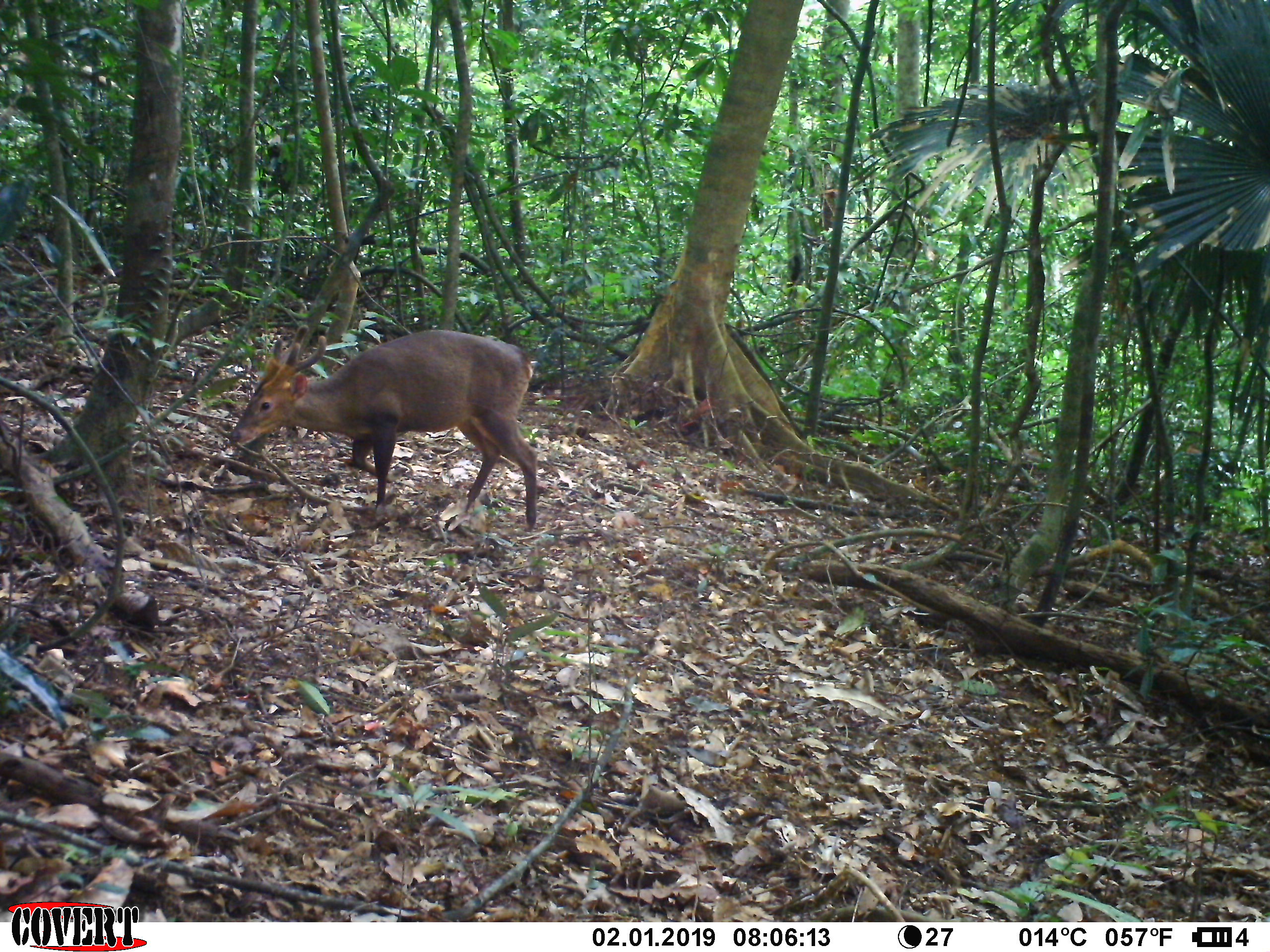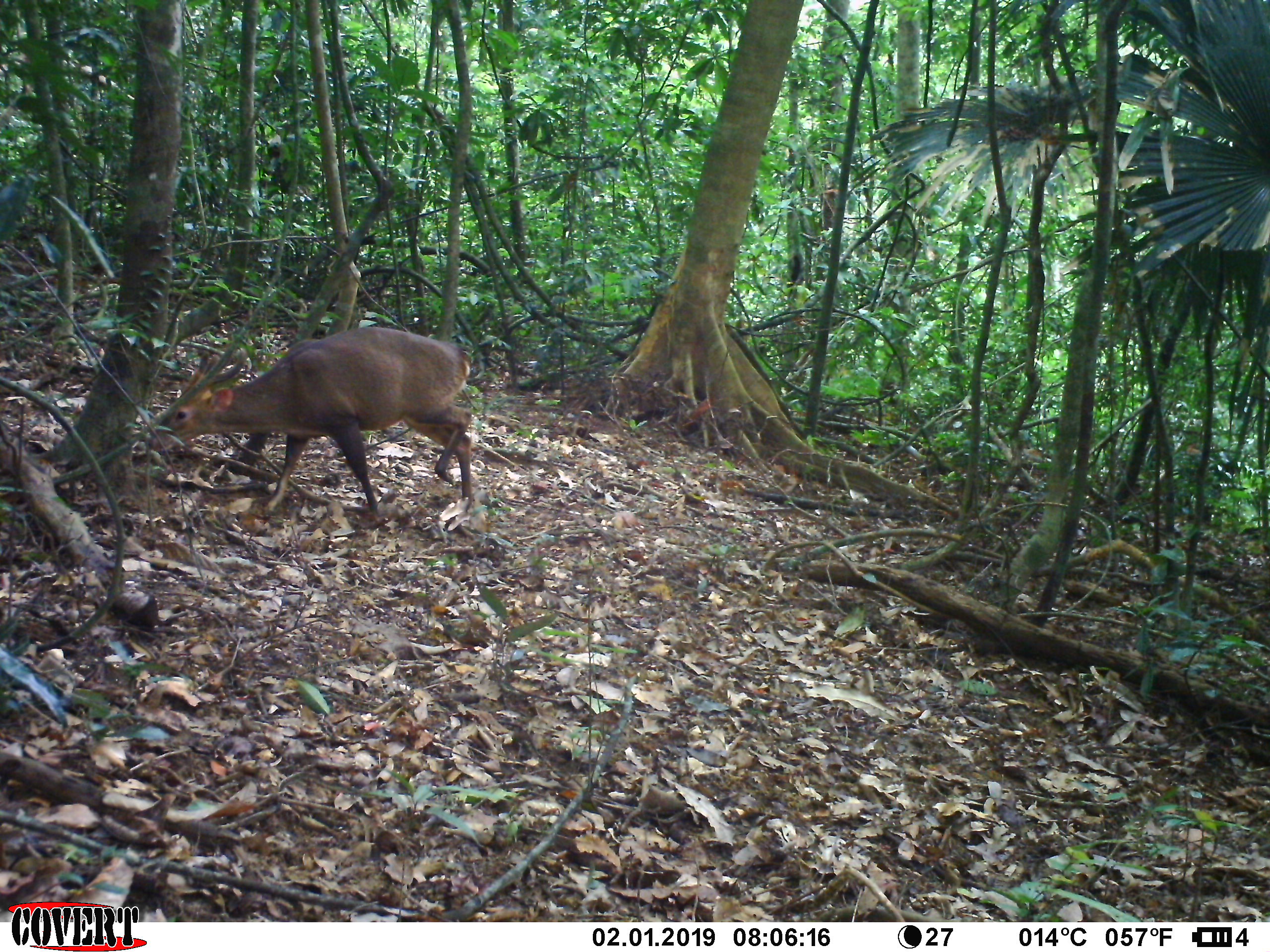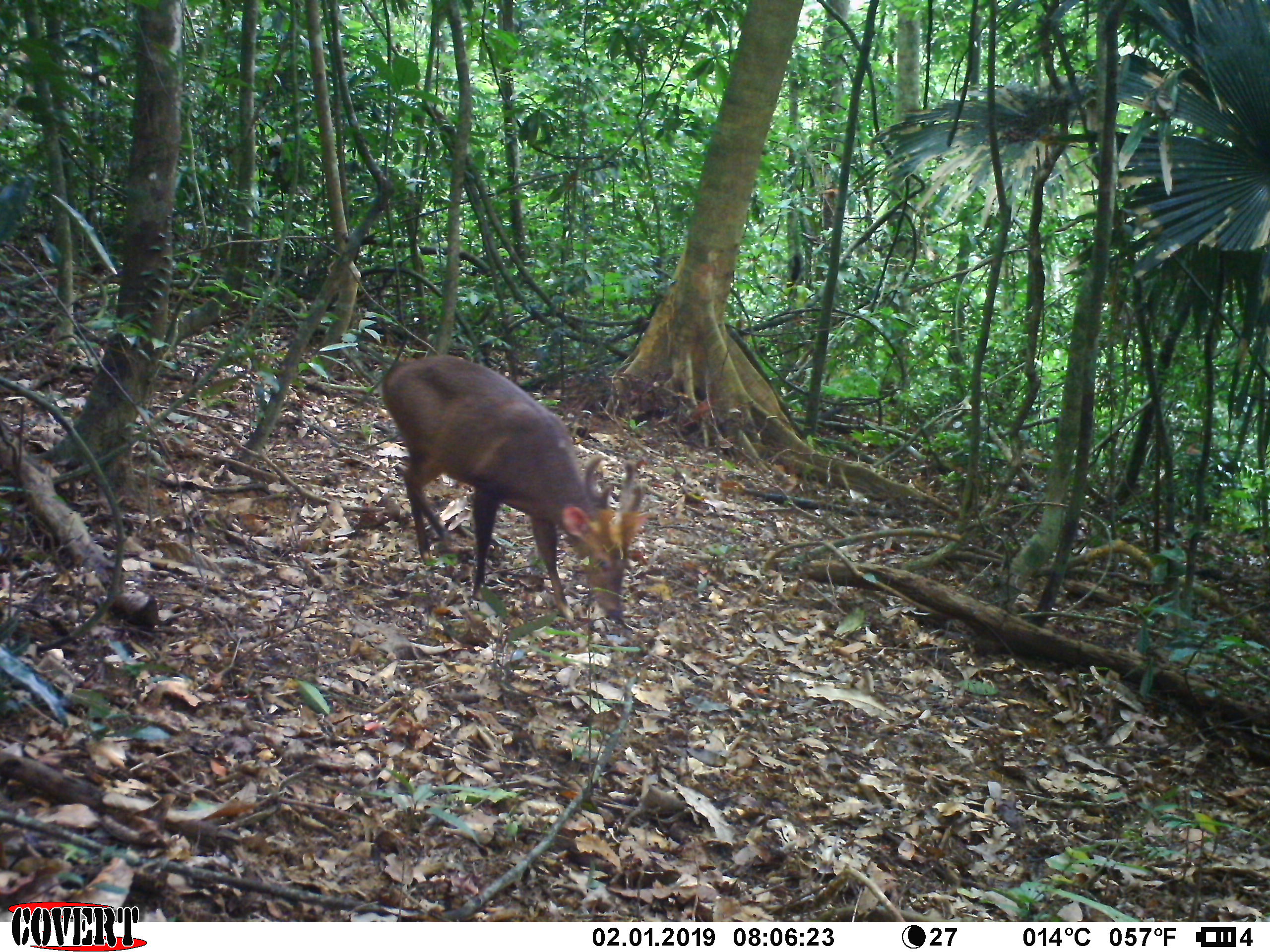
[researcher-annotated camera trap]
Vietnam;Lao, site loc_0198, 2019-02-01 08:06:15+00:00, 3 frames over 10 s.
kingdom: Animalia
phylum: Chordata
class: Mammalia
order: Artiodactyla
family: Cervidae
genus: Muntiacus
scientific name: Muntiacus vuquangensis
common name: large-antlered muntjac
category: large antlered muntjac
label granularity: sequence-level